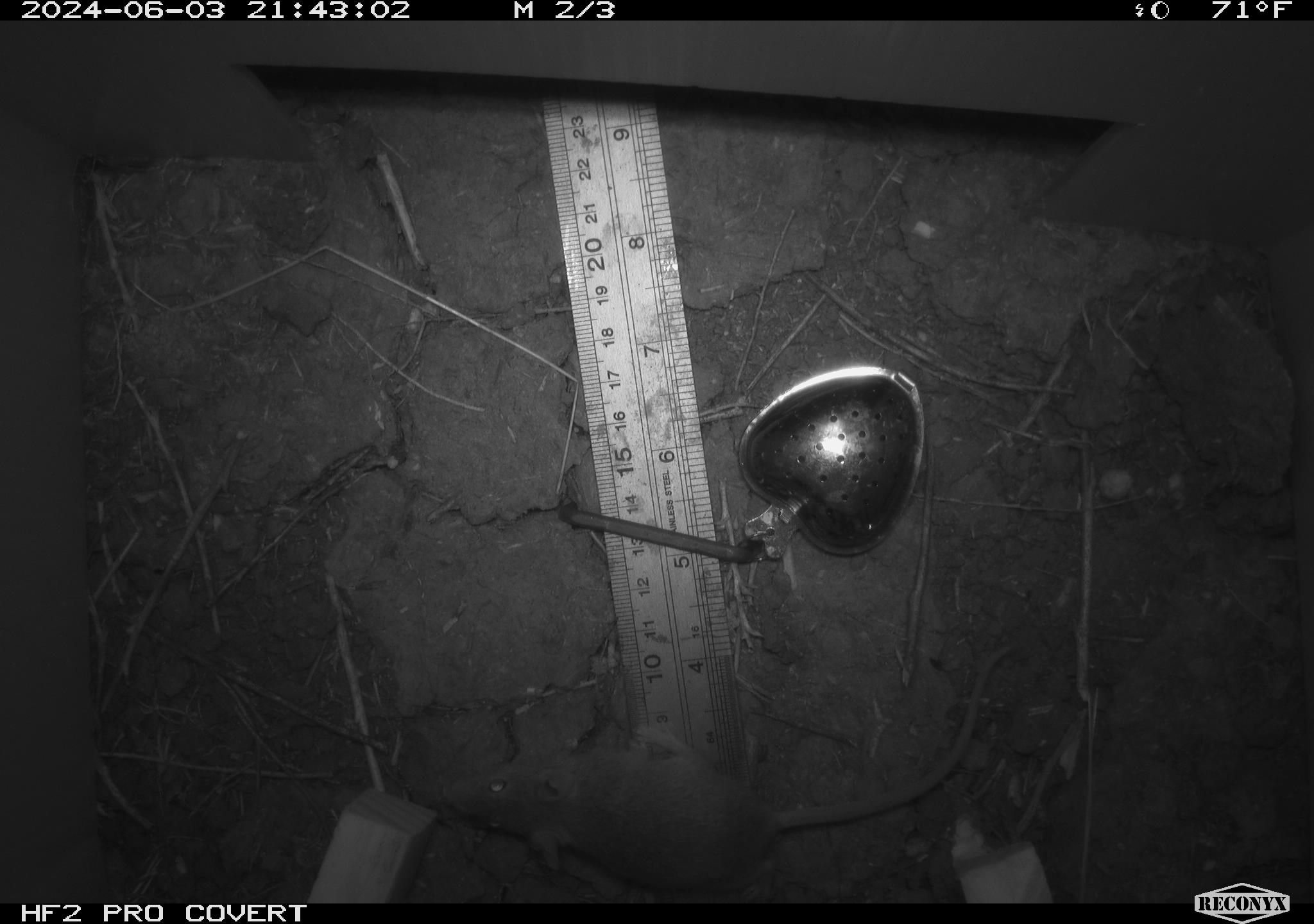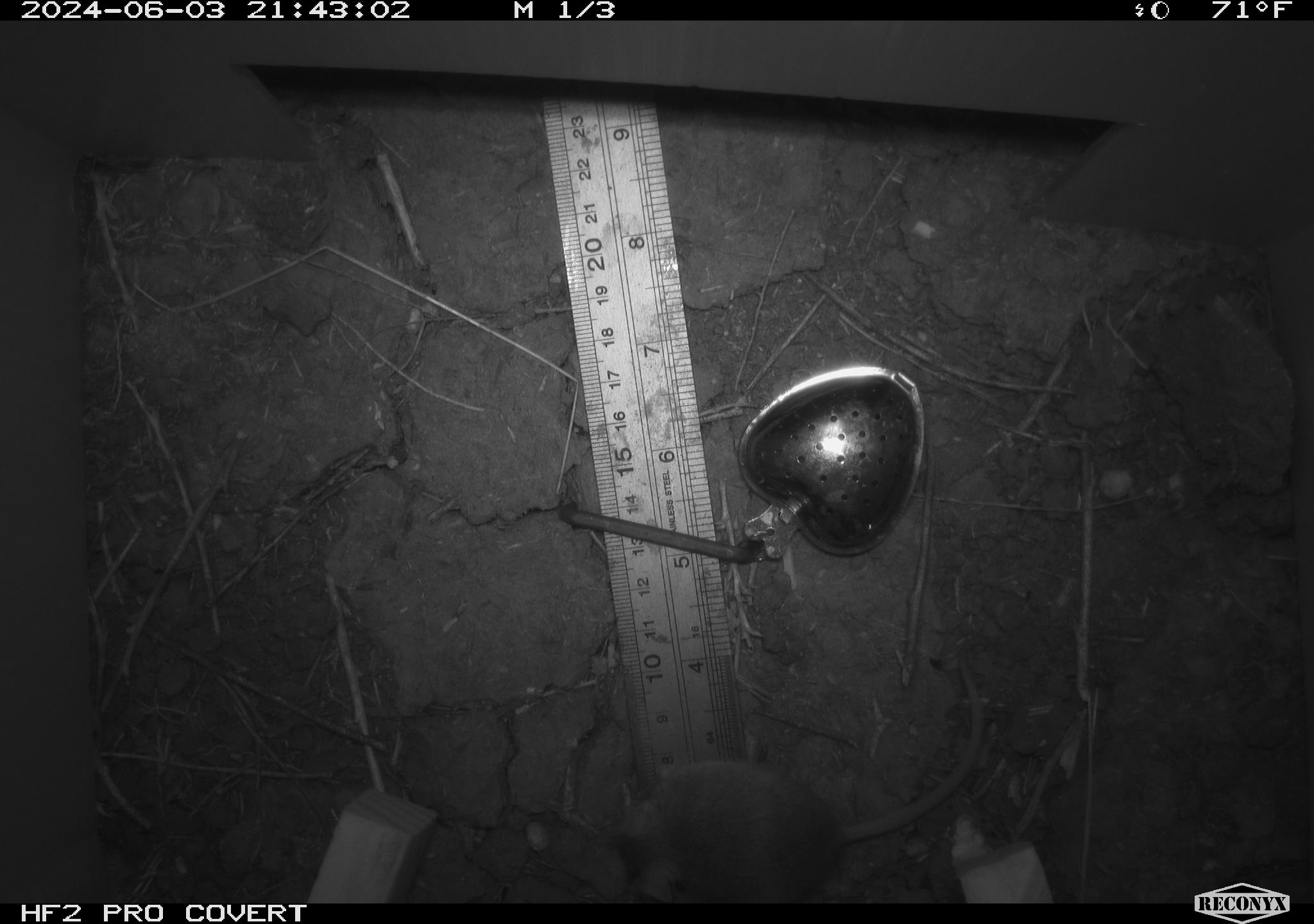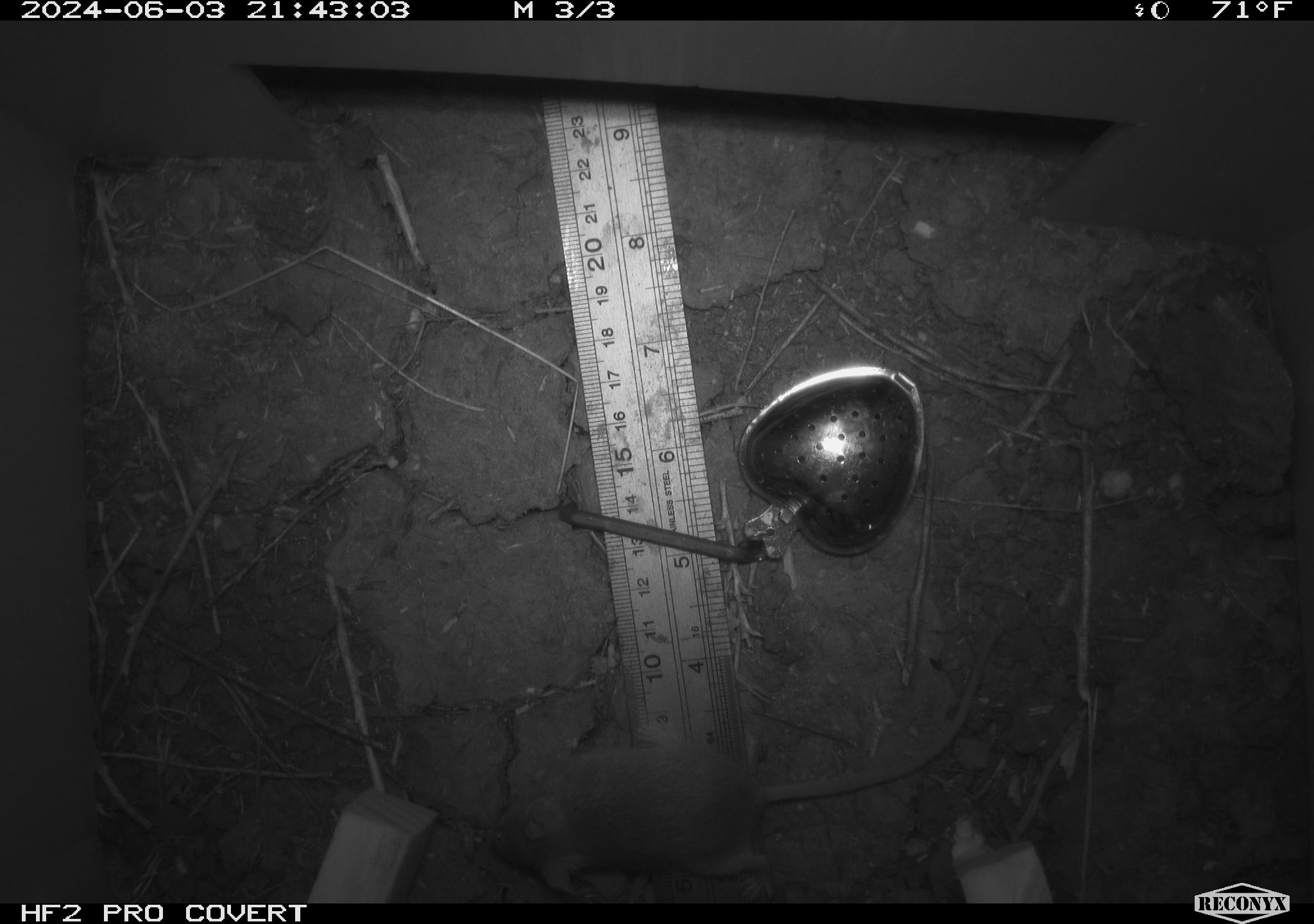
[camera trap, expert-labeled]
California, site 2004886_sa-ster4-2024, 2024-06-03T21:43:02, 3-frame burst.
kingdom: Animalia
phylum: Chordata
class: Mammalia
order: Rodentia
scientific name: Rodentia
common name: mouse species